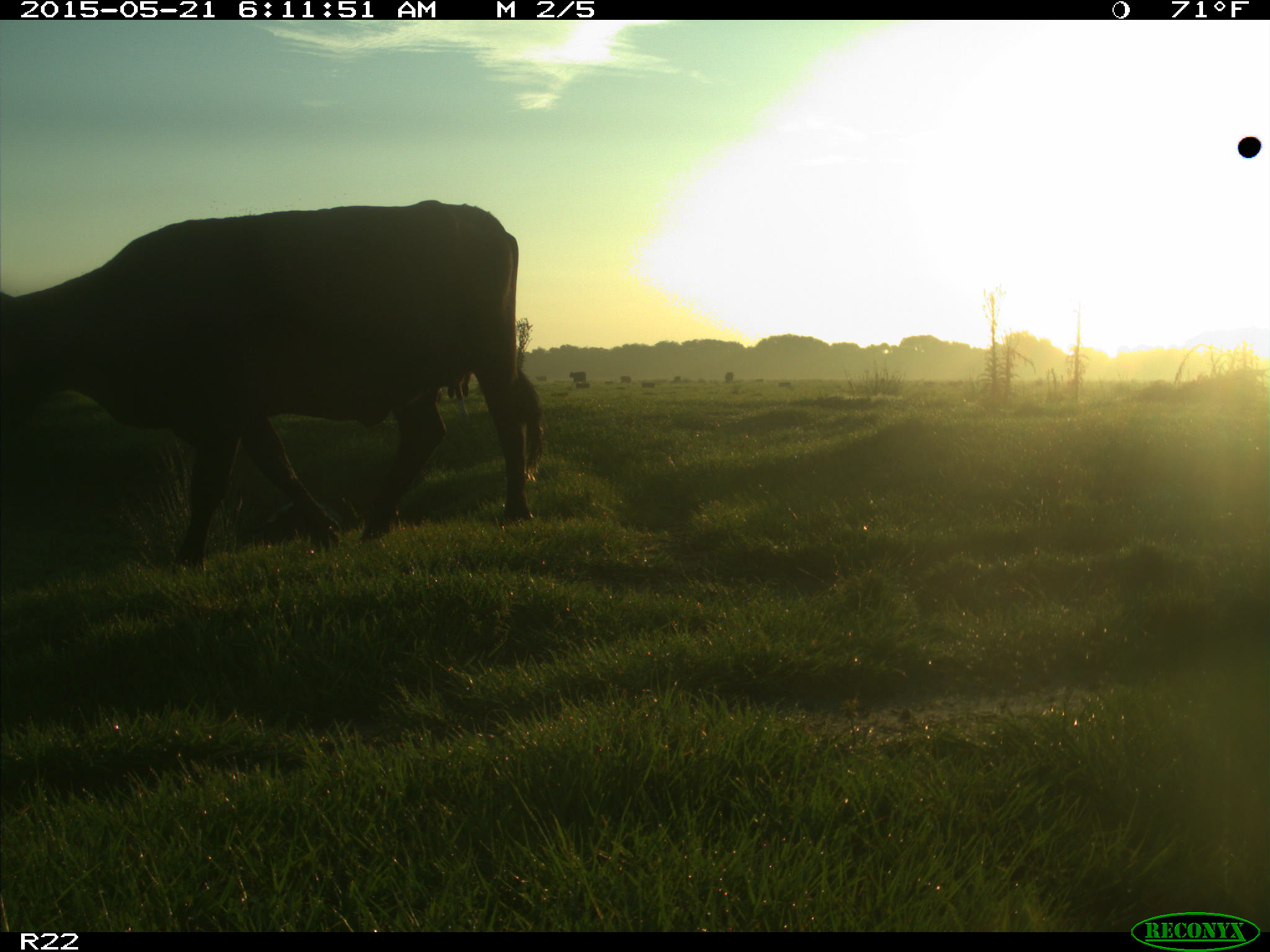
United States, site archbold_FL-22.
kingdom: Animalia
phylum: Chordata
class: Mammalia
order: Artiodactyla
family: Bovidae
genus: Bos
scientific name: Bos taurus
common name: domestic cow